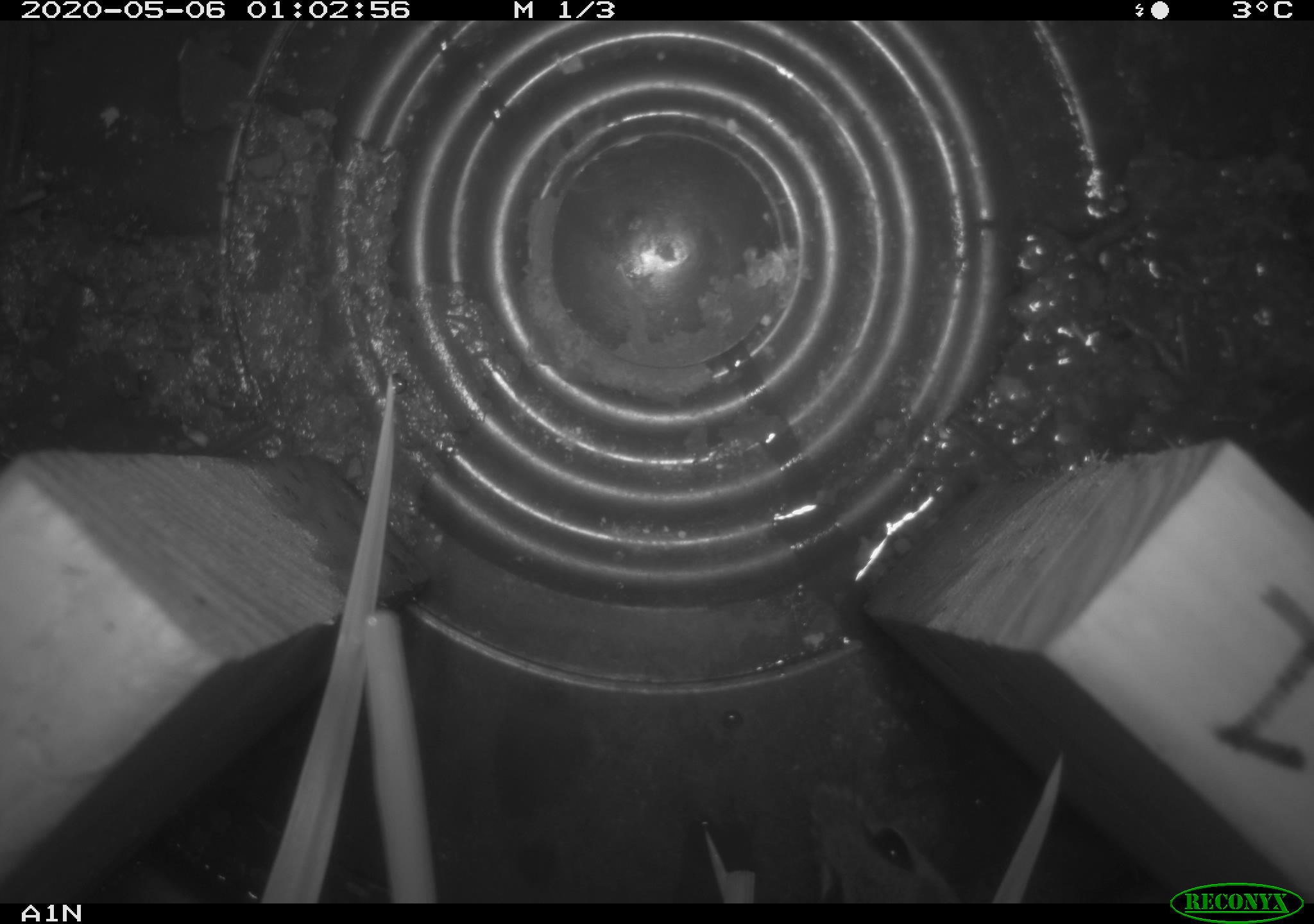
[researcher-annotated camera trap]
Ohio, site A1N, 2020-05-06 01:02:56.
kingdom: Animalia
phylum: Chordata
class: Mammalia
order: Rodentia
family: Cricetidae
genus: Peromyscus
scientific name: Peromyscus leucopus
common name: white-footed mouse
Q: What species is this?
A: White-footed mouse (Peromyscus leucopus).